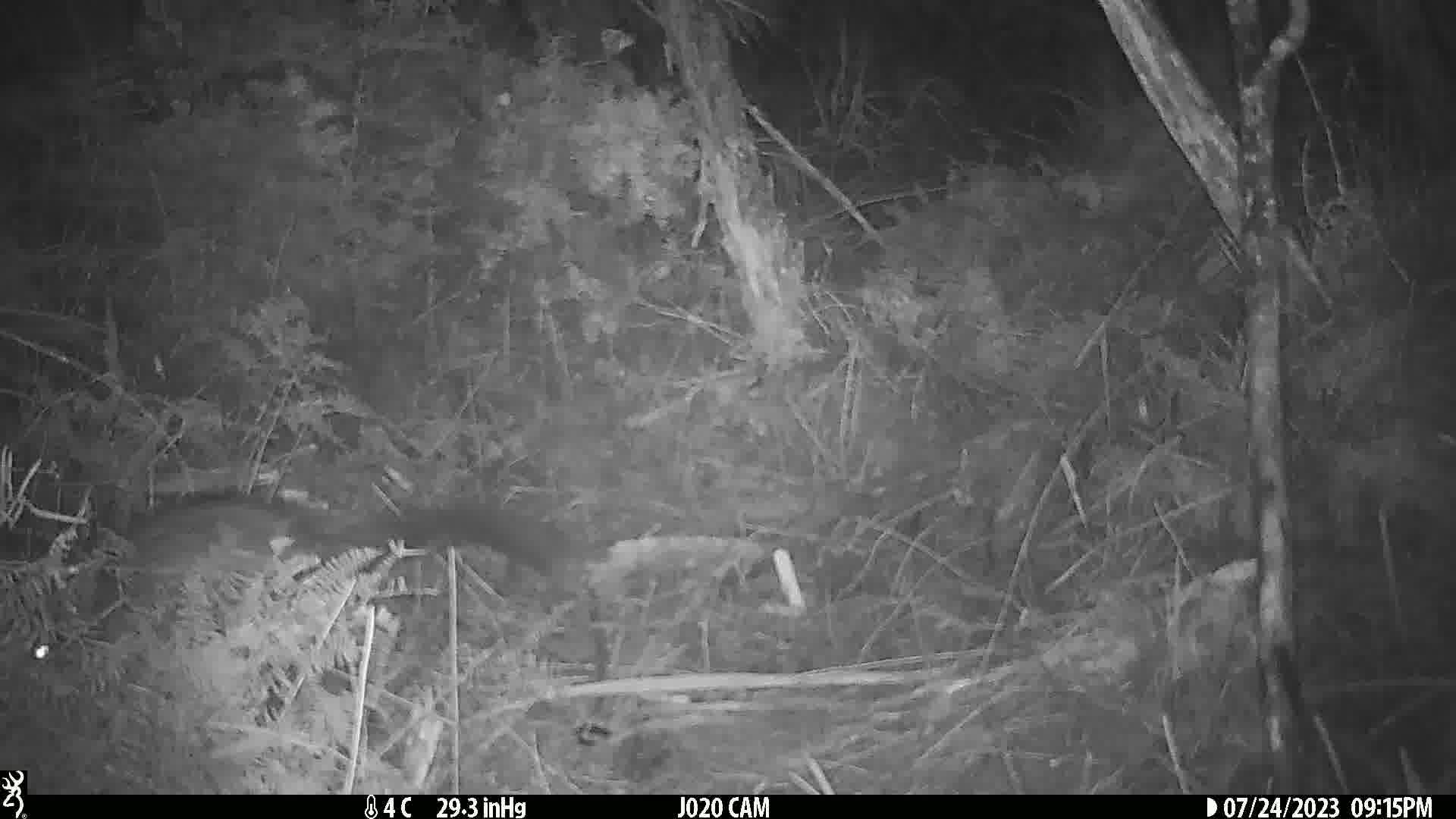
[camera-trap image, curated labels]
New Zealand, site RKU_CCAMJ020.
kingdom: Animalia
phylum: Chordata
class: Mammalia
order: Diprotodontia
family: Phalangeridae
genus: Trichosurus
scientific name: Trichosurus vulpecula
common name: common brushtail possum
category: possum